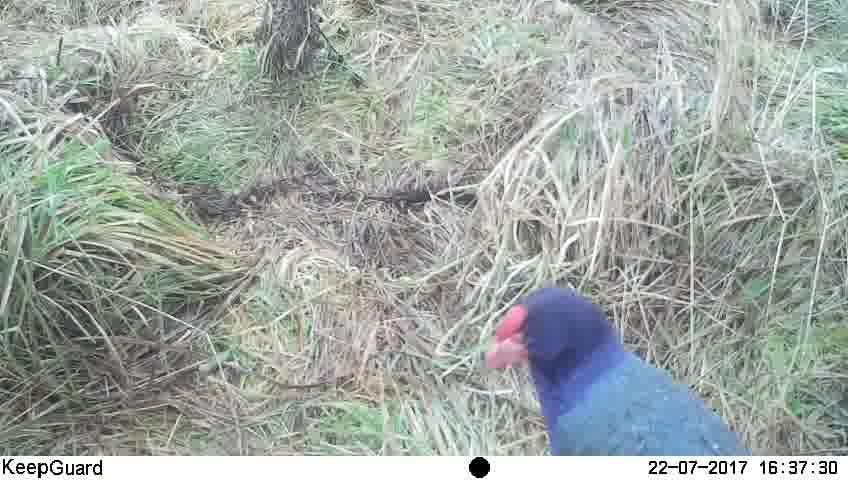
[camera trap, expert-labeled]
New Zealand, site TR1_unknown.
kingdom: Animalia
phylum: Chordata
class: Aves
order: Gruiformes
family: Rallidae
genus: Porphyrio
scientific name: Porphyrio mantelli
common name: takahe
Takahe (Porphyrio mantelli).